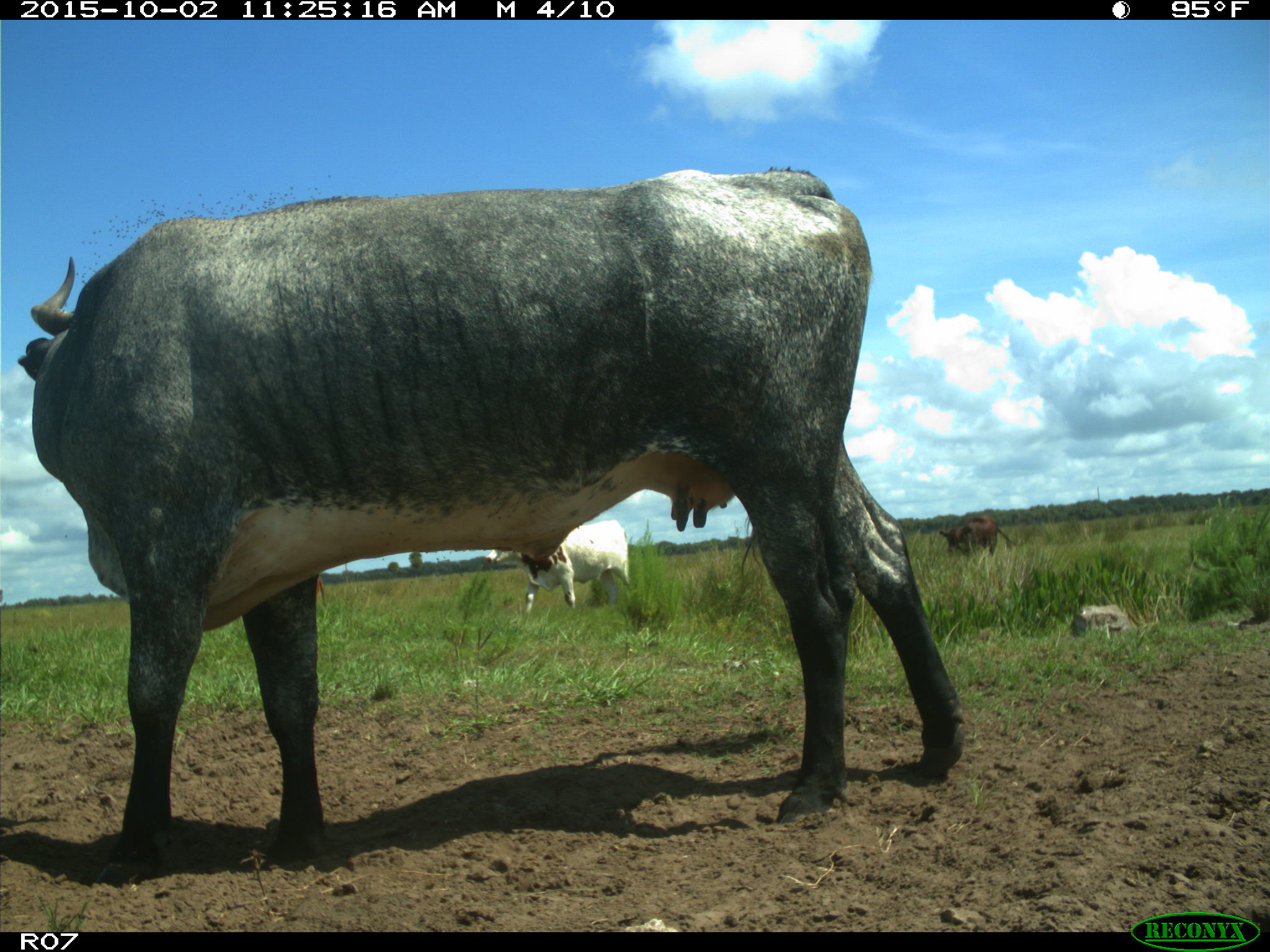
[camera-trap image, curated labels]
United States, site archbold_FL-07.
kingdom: Animalia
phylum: Chordata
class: Mammalia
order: Artiodactyla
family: Bovidae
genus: Bos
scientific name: Bos taurus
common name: domestic cow